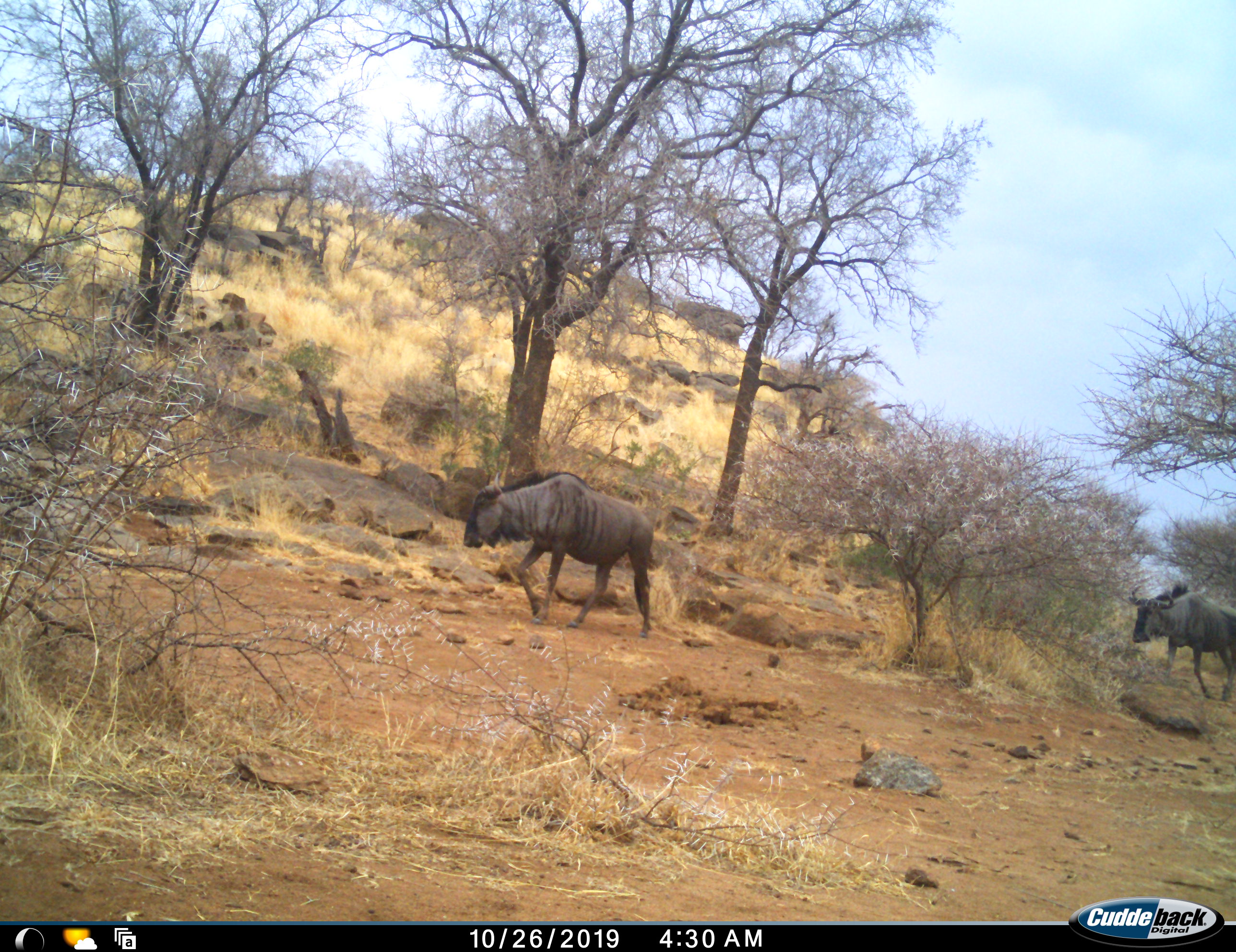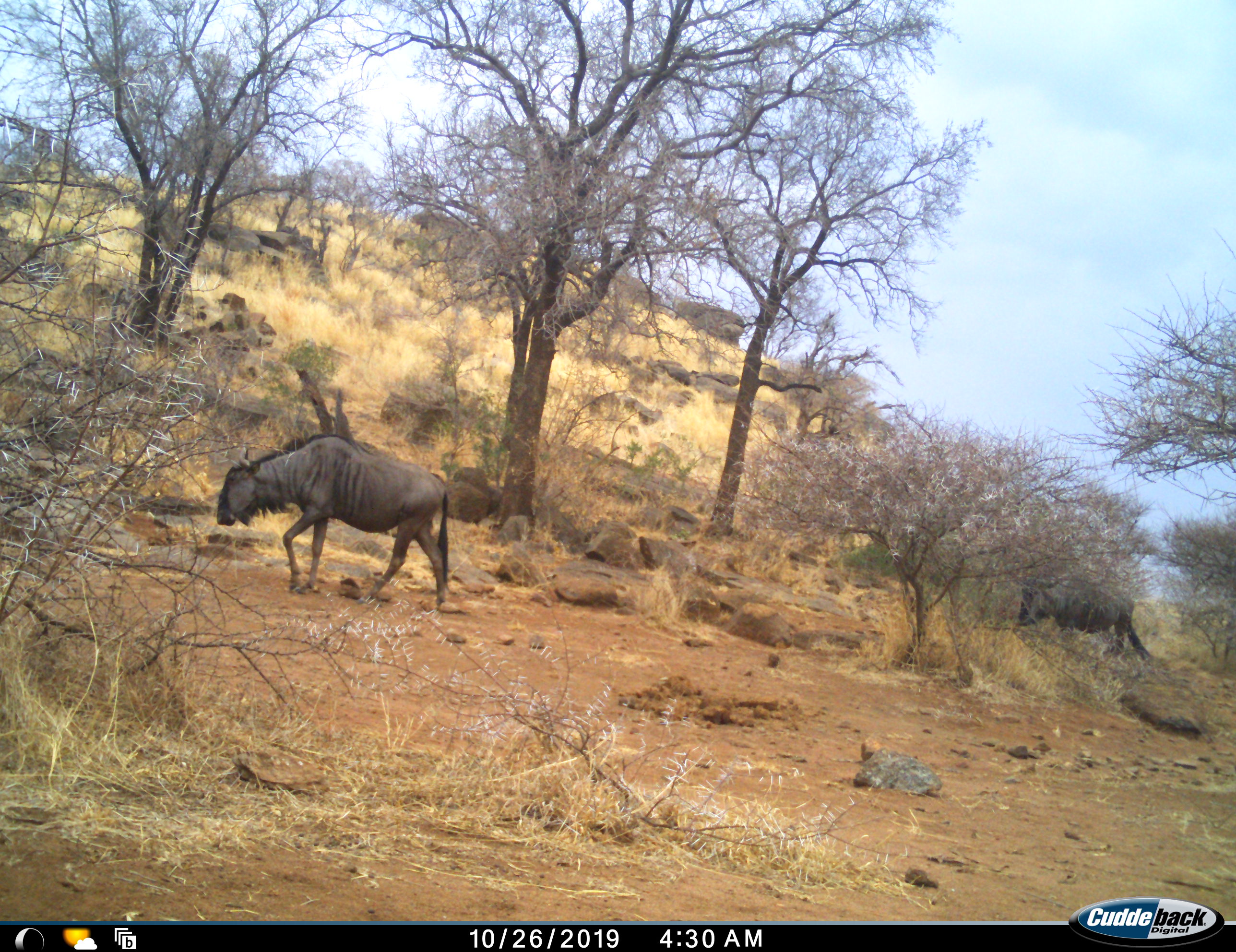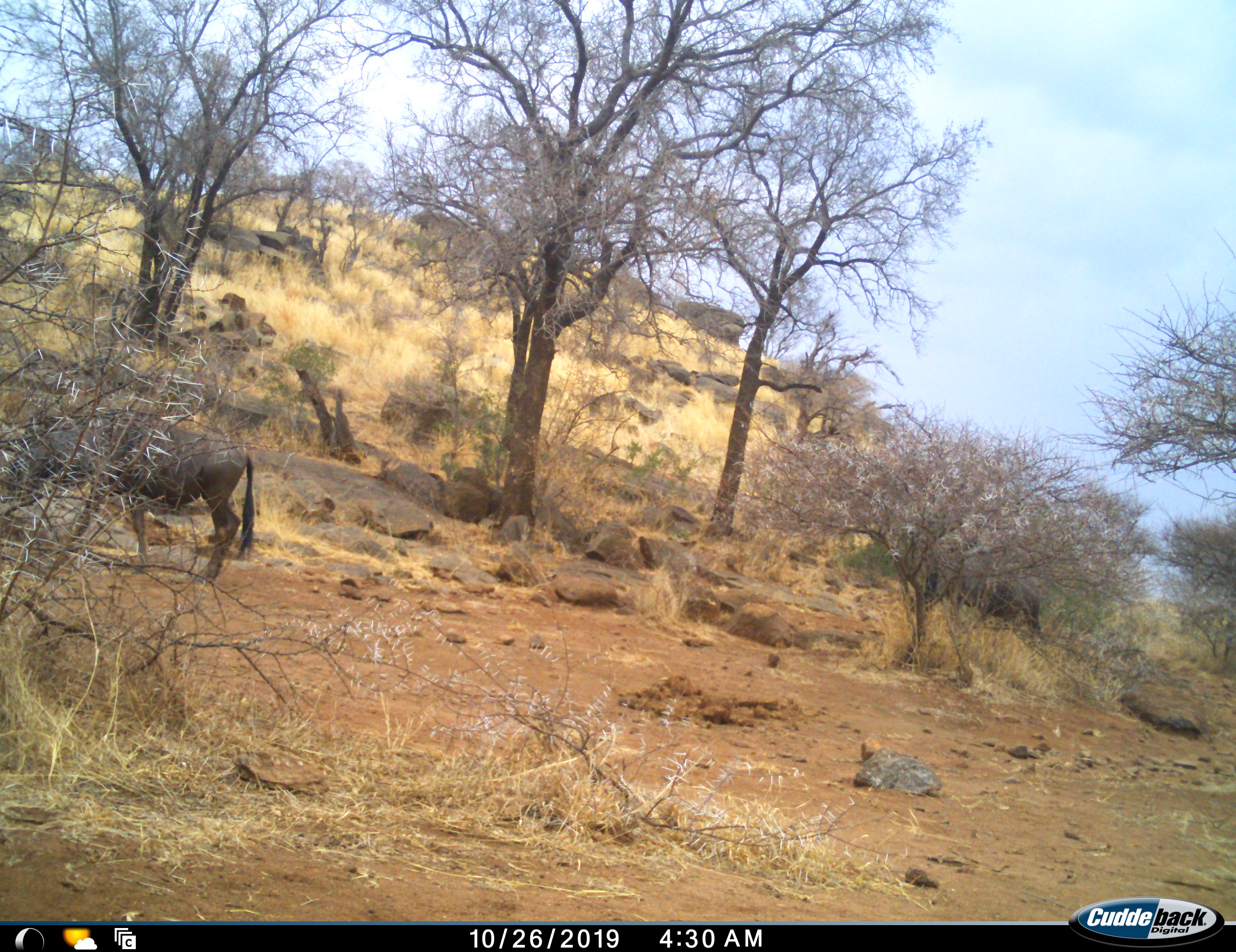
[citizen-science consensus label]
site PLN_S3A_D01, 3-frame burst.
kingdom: Animalia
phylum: Chordata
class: Mammalia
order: Artiodactyla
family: Bovidae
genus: Connochaetes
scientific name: Connochaetes taurinus taurinus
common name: blue wildebeest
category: wildebeestblue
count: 2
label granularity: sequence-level